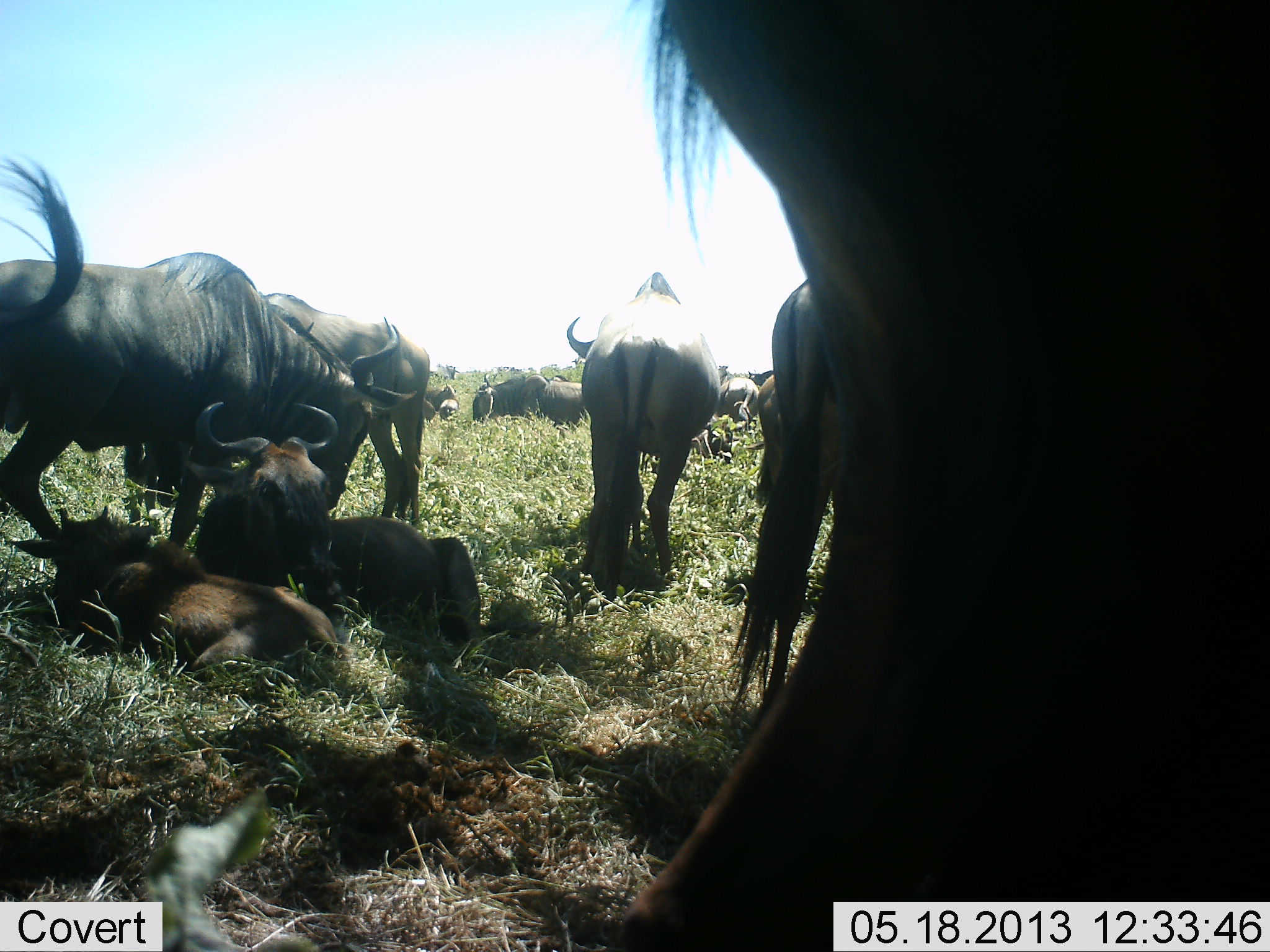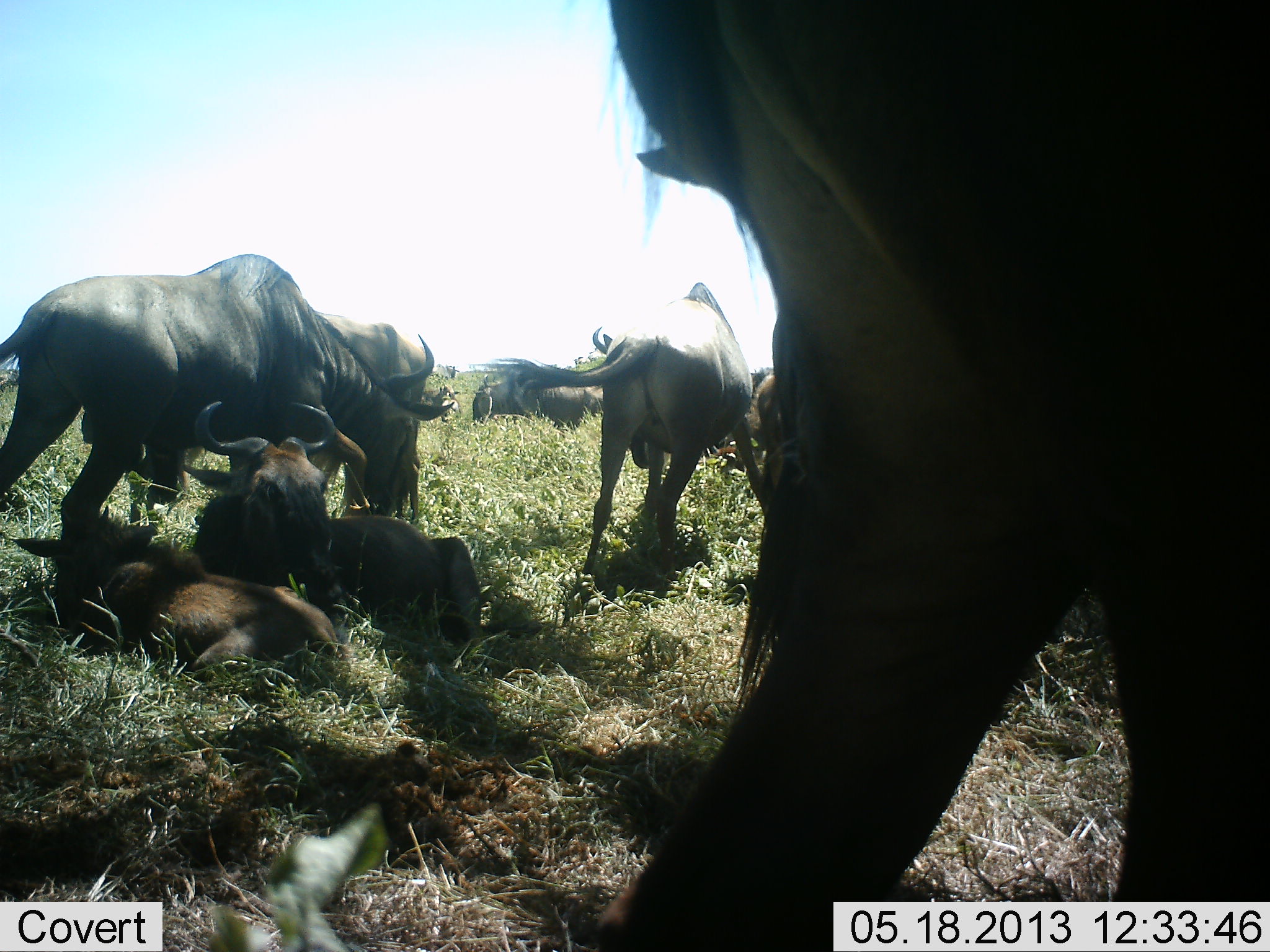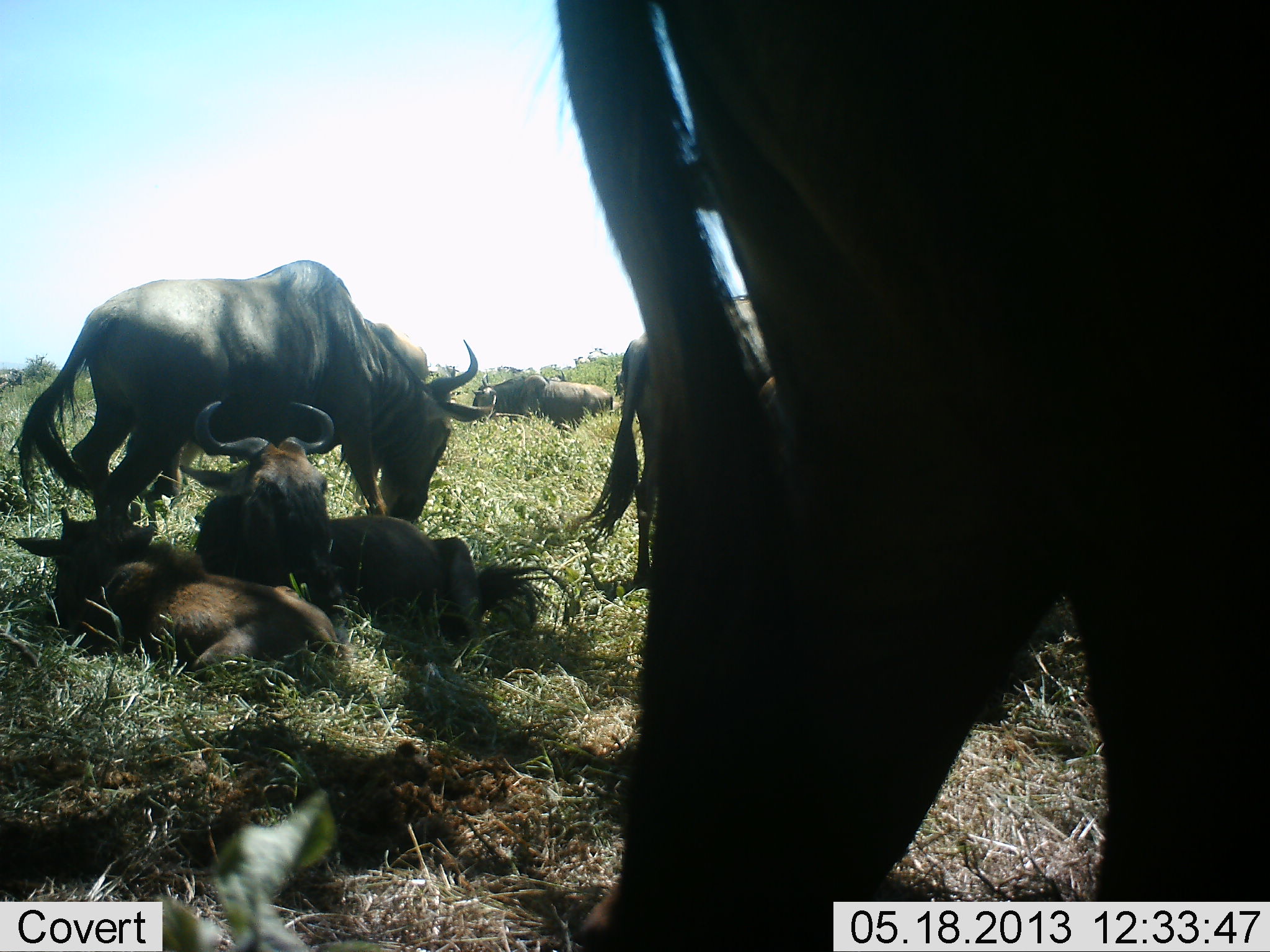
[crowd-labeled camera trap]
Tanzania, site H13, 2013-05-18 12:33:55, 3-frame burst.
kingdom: Animalia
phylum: Chordata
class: Mammalia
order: Artiodactyla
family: Bovidae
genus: Connochaetes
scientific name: Connochaetes taurinus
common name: blue wildebeest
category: wildebeest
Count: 11-50.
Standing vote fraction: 70%.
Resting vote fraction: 100%.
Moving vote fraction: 60%.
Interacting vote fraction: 20%.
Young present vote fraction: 20%.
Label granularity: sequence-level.